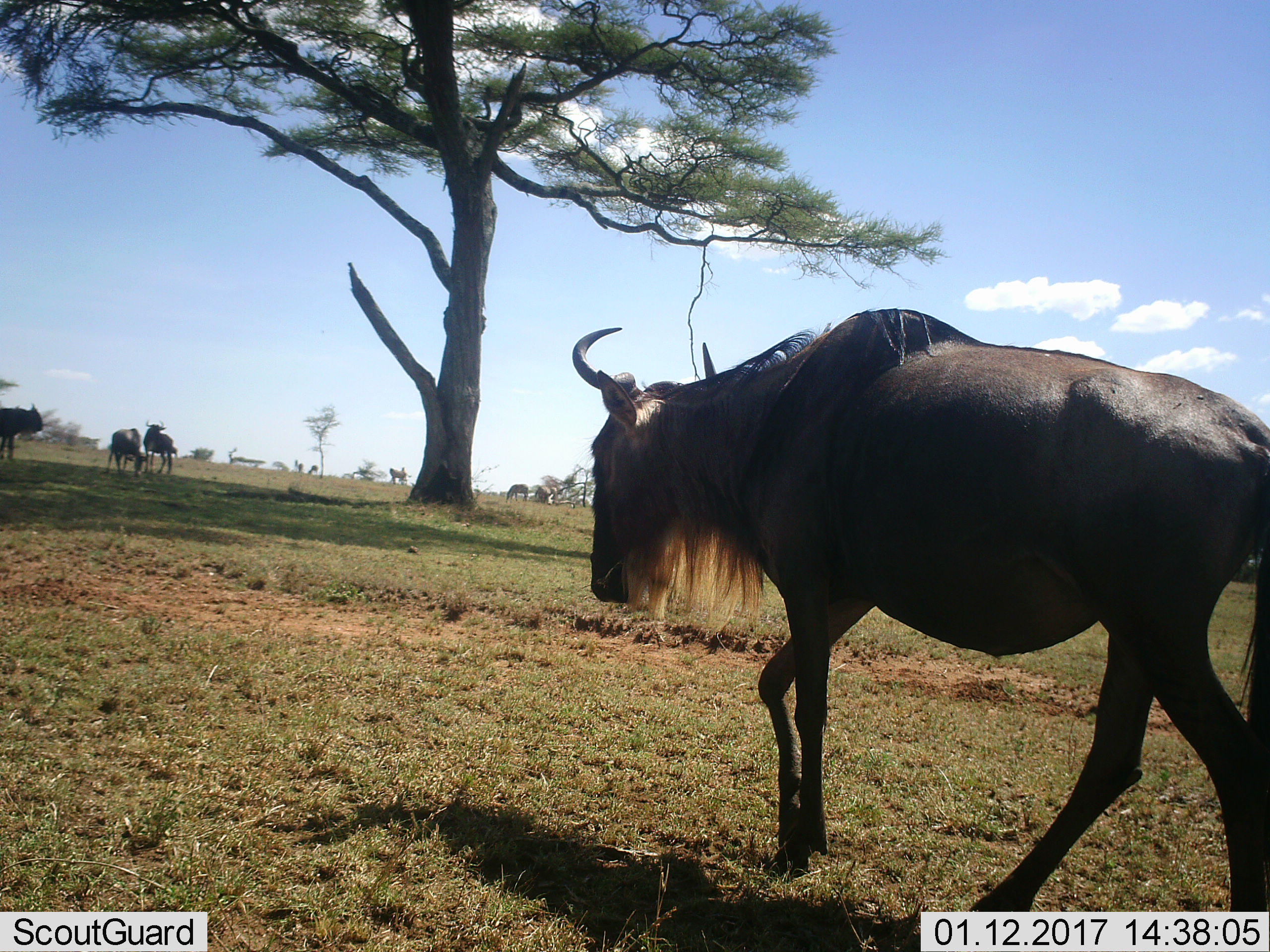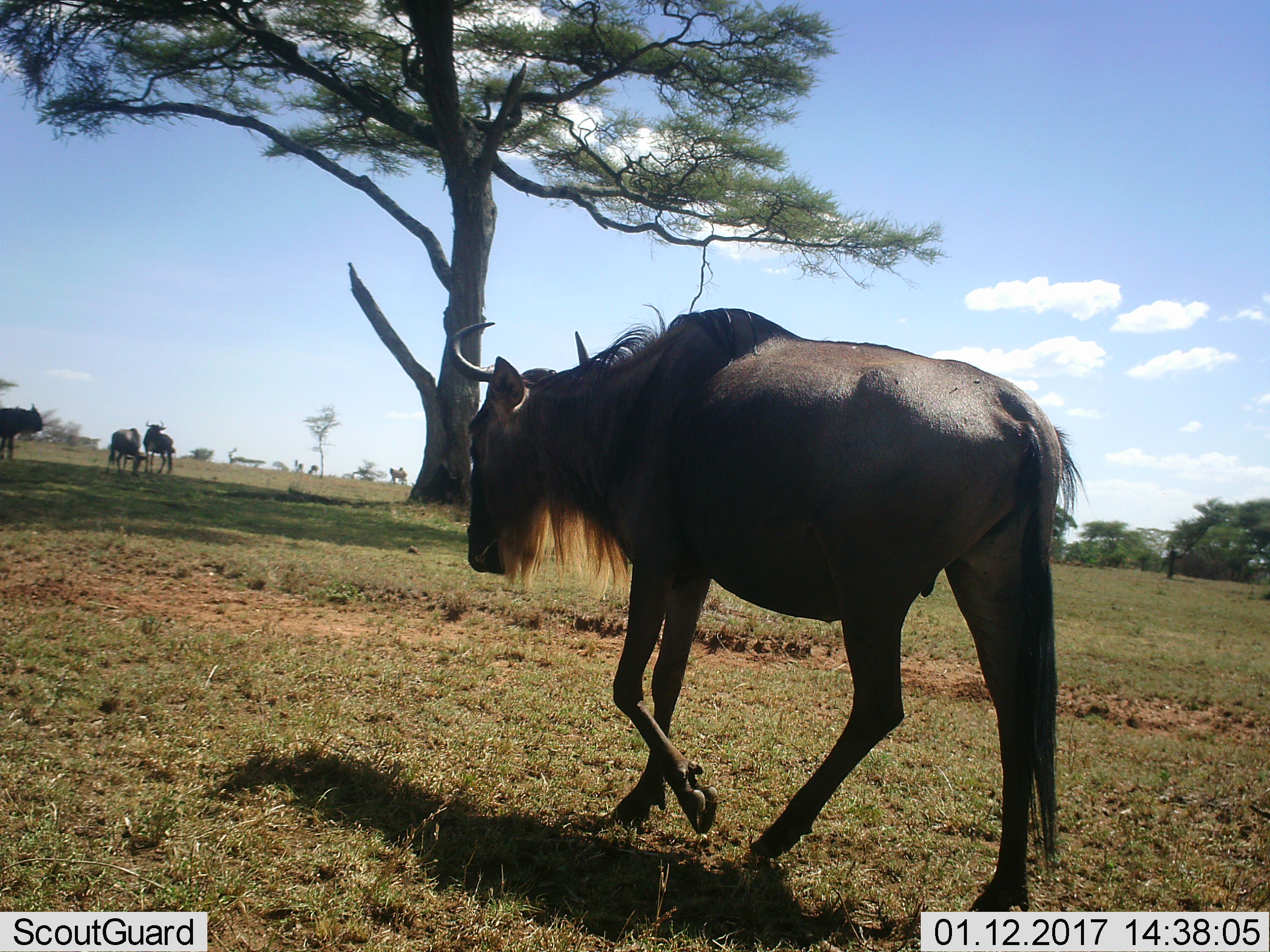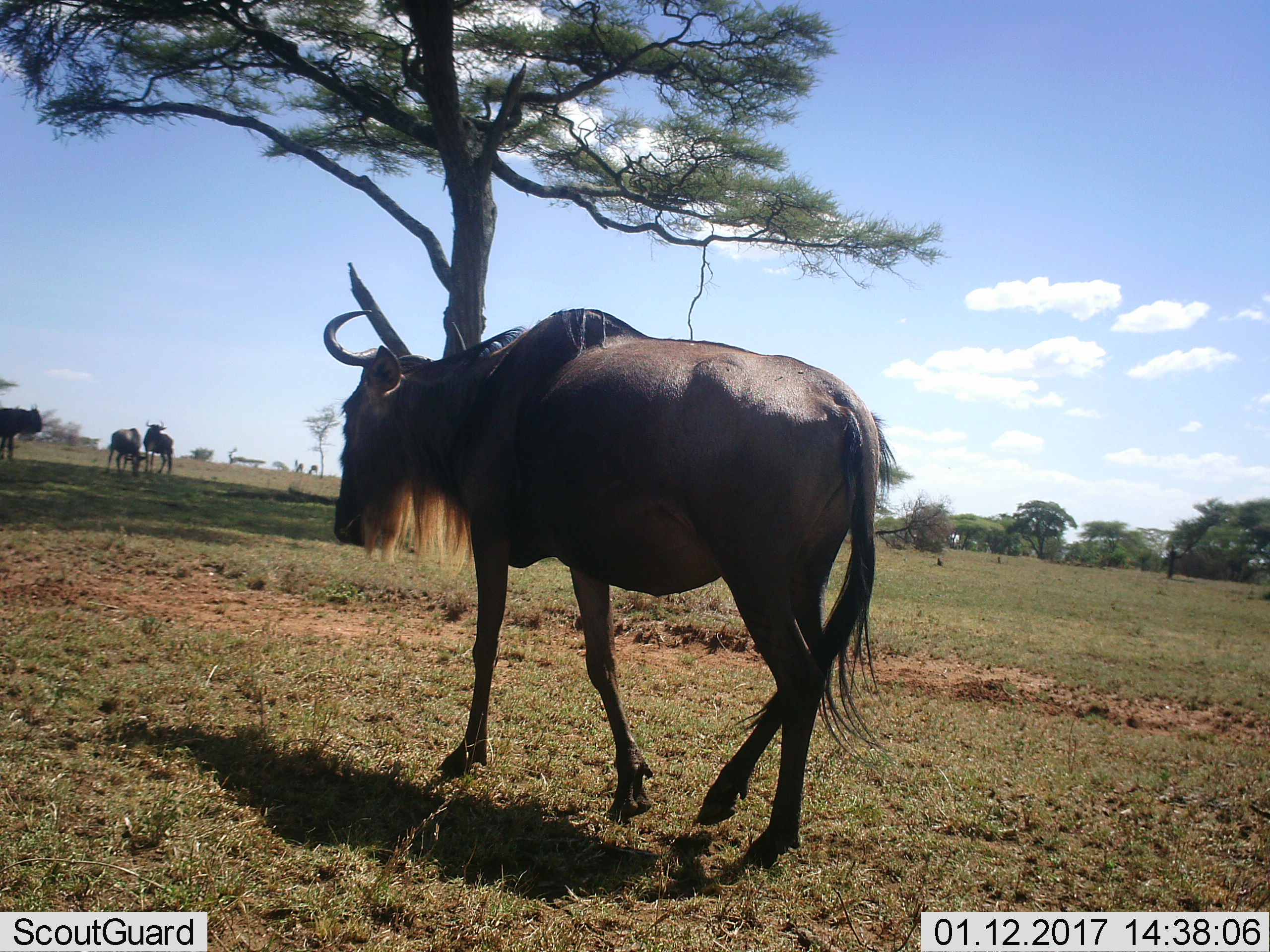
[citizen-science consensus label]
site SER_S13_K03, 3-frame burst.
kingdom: Animalia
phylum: Chordata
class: Mammalia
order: Artiodactyla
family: Bovidae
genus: Connochaetes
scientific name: Connochaetes taurinus taurinus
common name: blue wildebeest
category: wildebeestblue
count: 6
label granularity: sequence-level